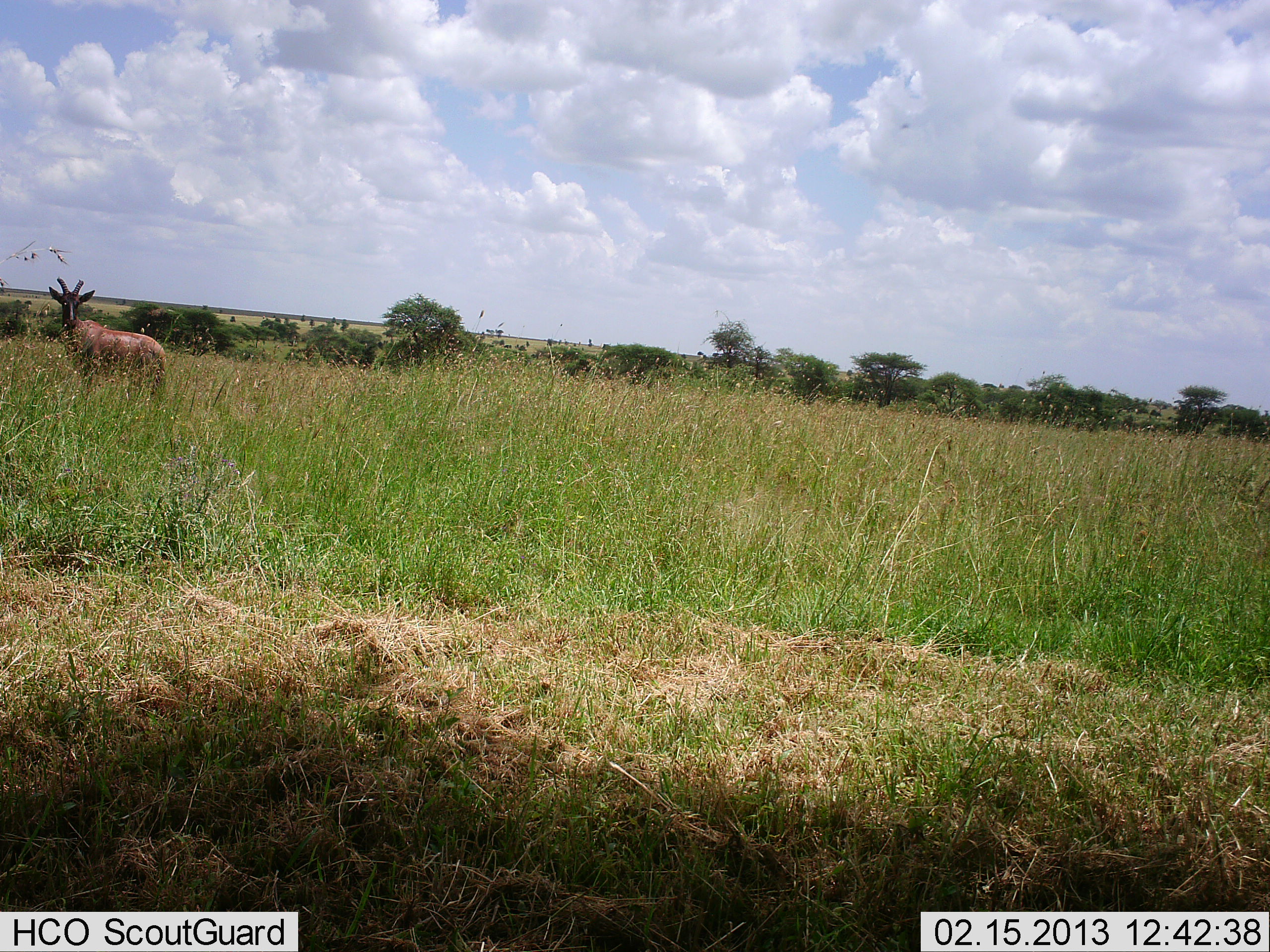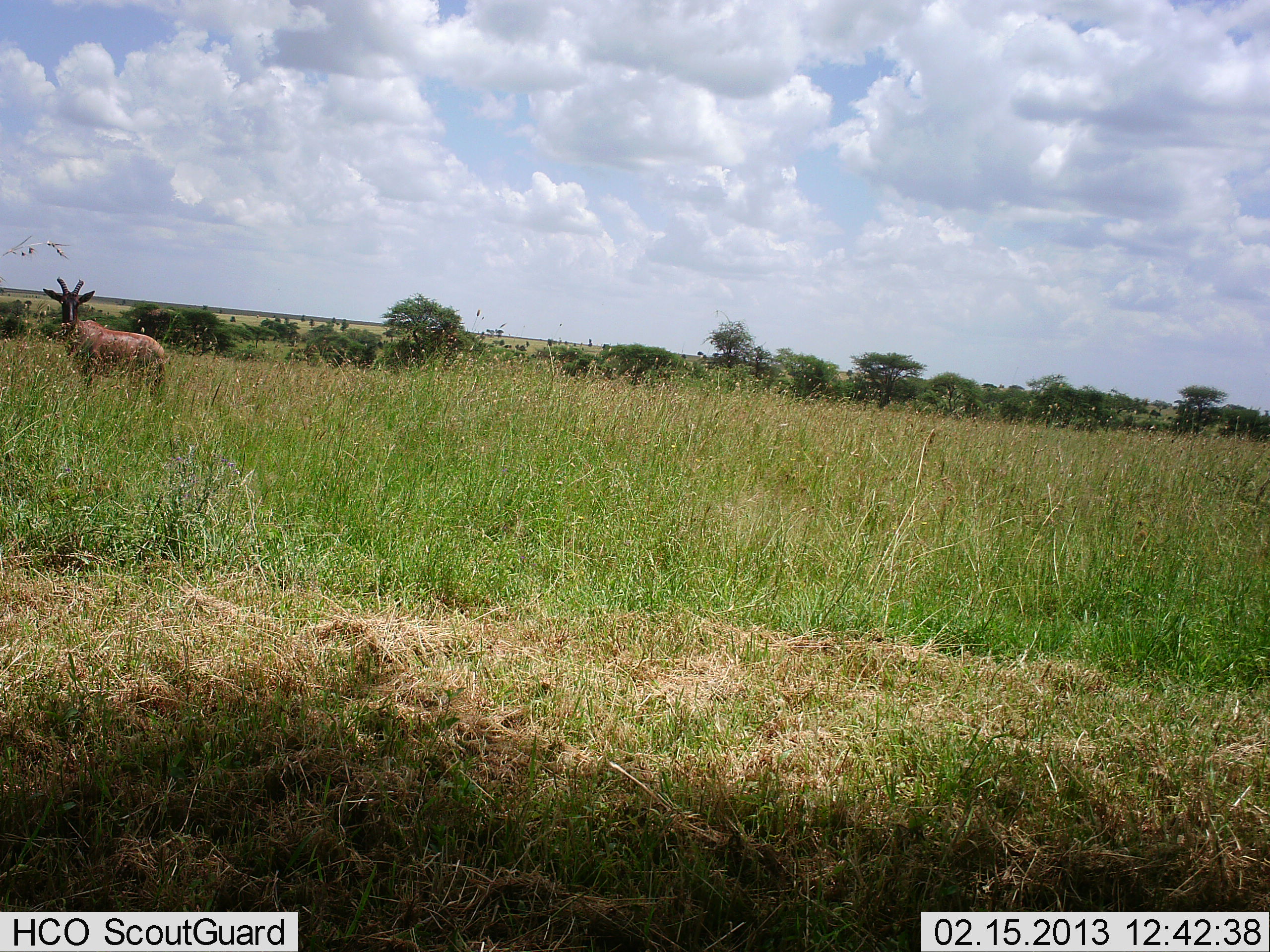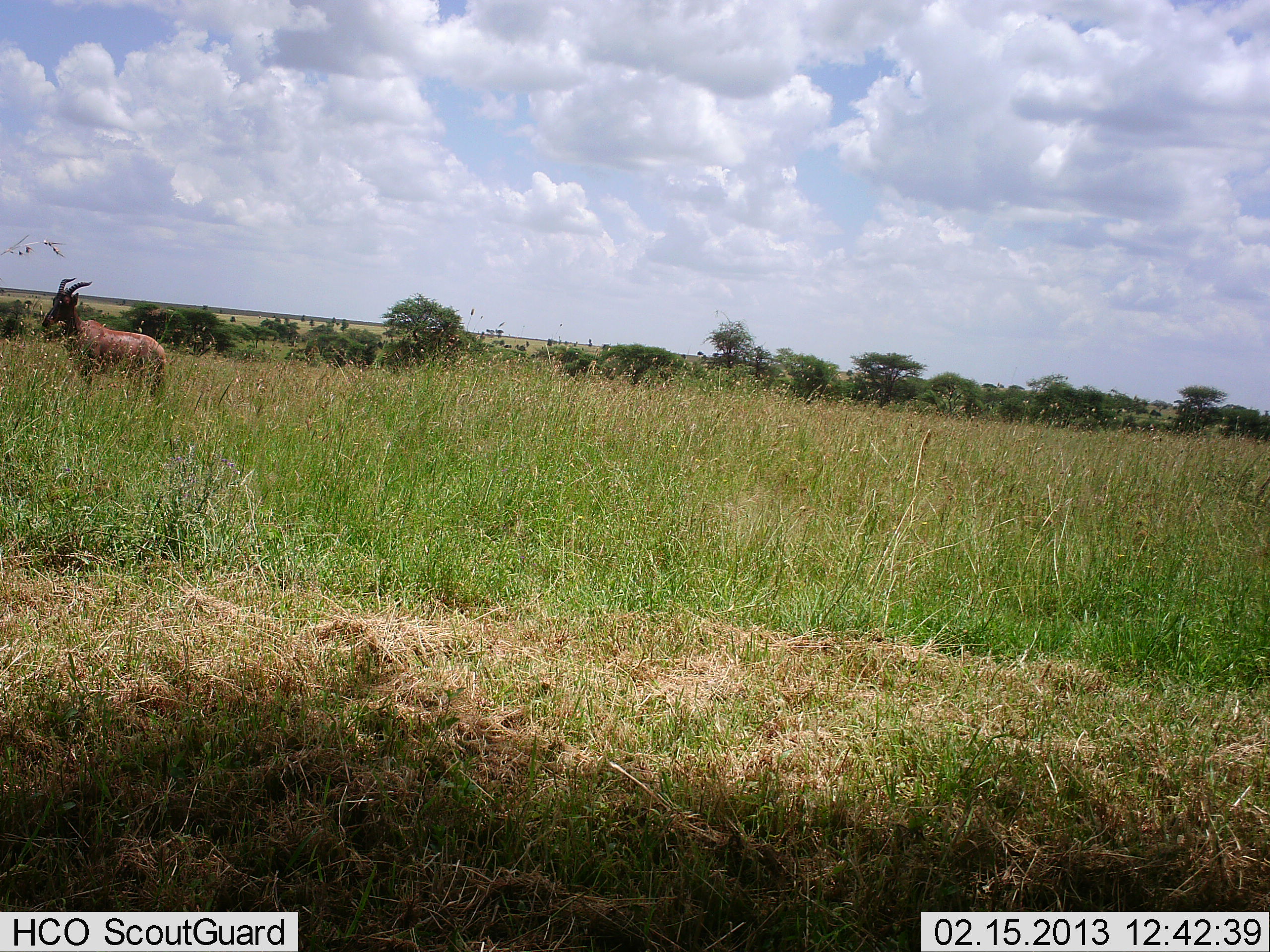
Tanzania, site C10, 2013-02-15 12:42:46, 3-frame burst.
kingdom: Animalia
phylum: Chordata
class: Mammalia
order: Artiodactyla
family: Bovidae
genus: Damaliscus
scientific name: Damaliscus lunatus jimela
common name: topi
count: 1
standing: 100%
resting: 0%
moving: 0%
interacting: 0%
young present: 0%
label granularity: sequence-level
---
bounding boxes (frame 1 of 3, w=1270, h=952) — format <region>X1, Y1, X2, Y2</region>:
animal: <region>48, 277, 166, 407</region>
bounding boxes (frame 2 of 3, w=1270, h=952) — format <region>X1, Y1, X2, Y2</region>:
animal: <region>42, 277, 167, 407</region>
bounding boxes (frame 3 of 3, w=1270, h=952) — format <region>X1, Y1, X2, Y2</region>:
animal: <region>40, 277, 168, 407</region>